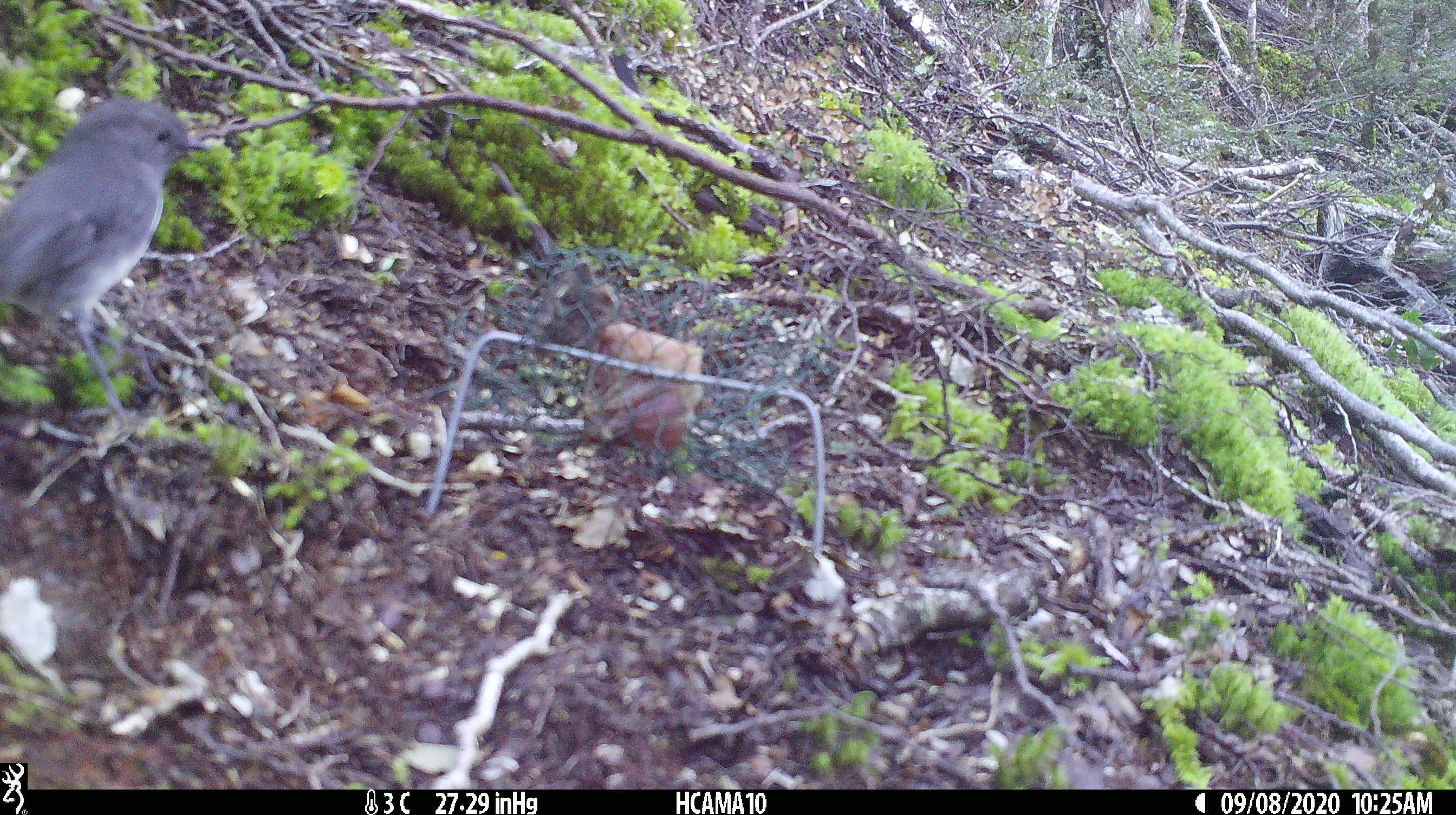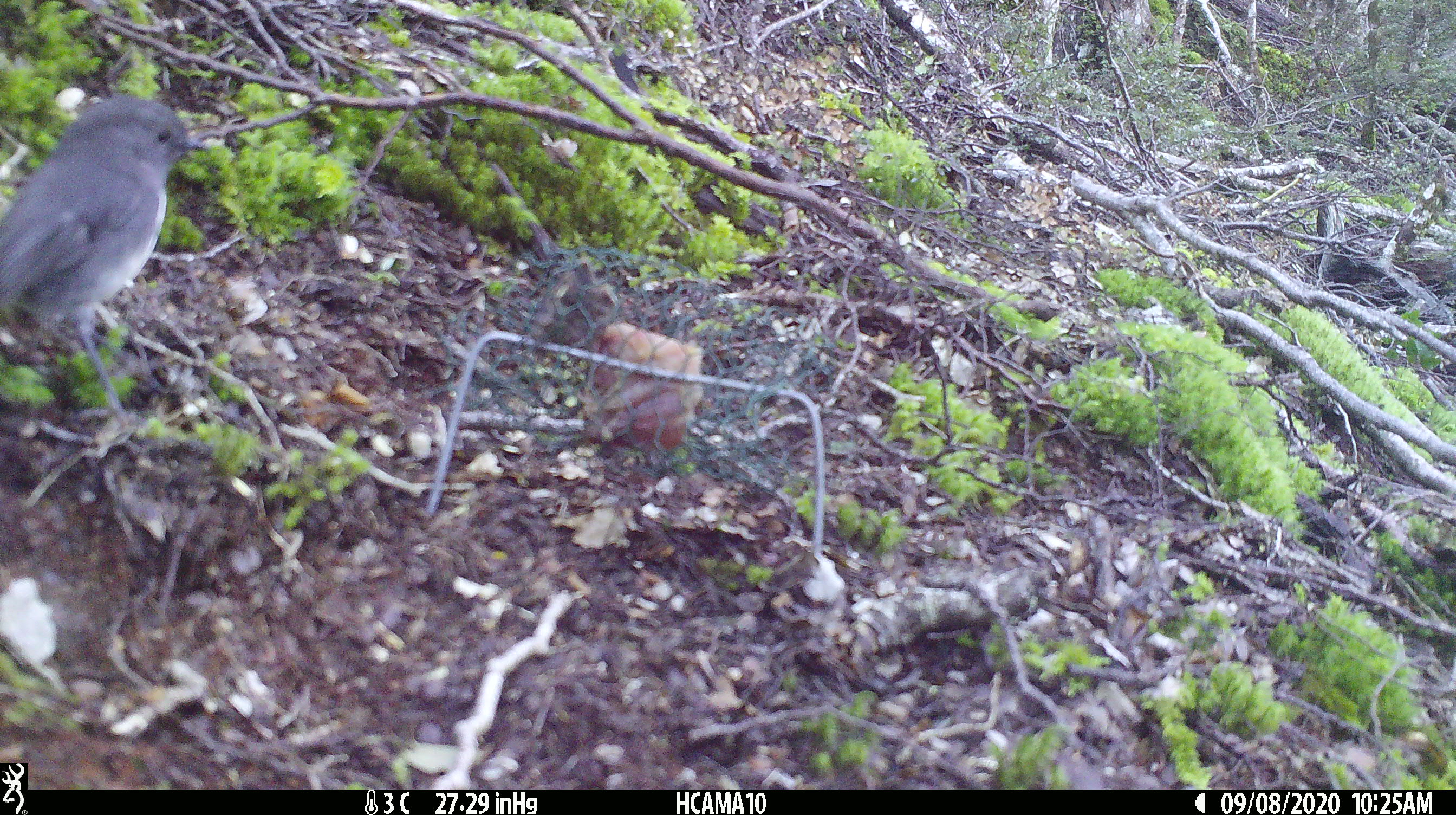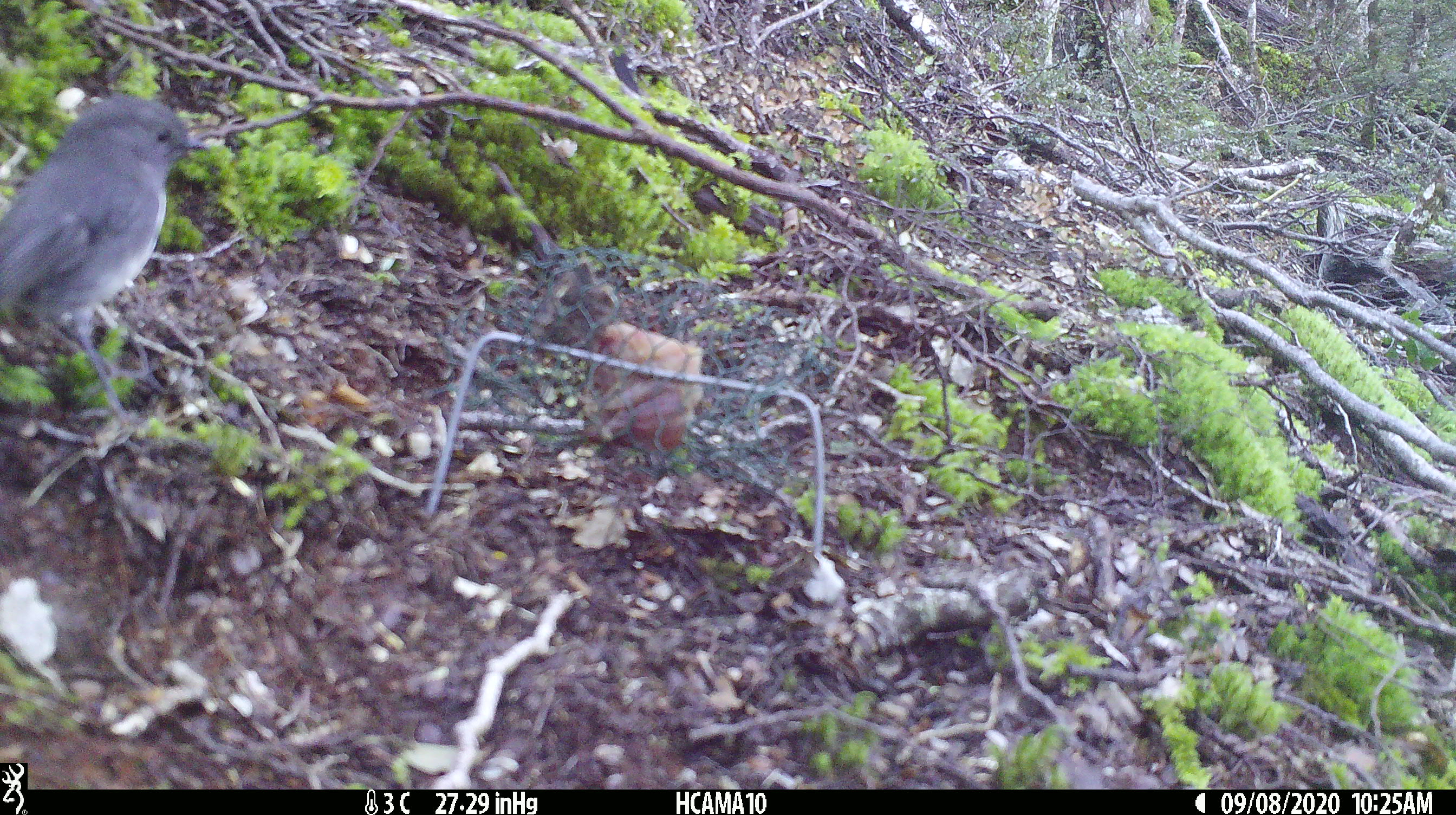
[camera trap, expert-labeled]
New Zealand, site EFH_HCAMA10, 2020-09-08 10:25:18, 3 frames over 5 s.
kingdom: Animalia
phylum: Chordata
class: Aves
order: Passeriformes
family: Petroicidae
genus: Petroica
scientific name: Petroica australis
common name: new zealand robin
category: robin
Robin (new zealand robin) (Petroica australis).